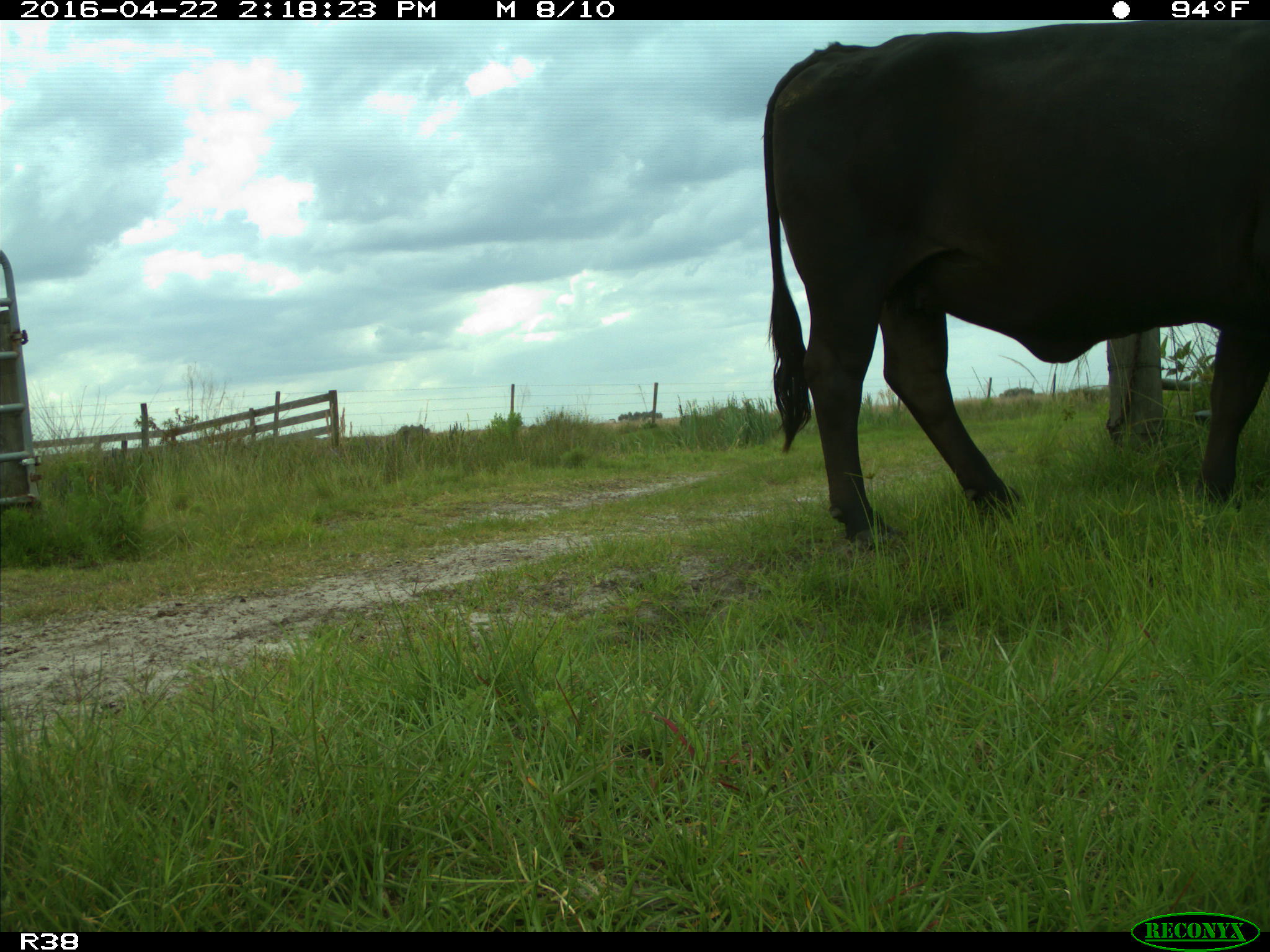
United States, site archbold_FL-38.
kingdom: Animalia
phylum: Chordata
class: Mammalia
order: Artiodactyla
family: Bovidae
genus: Bos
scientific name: Bos taurus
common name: domestic cow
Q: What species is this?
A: Bos taurus (domestic cow).